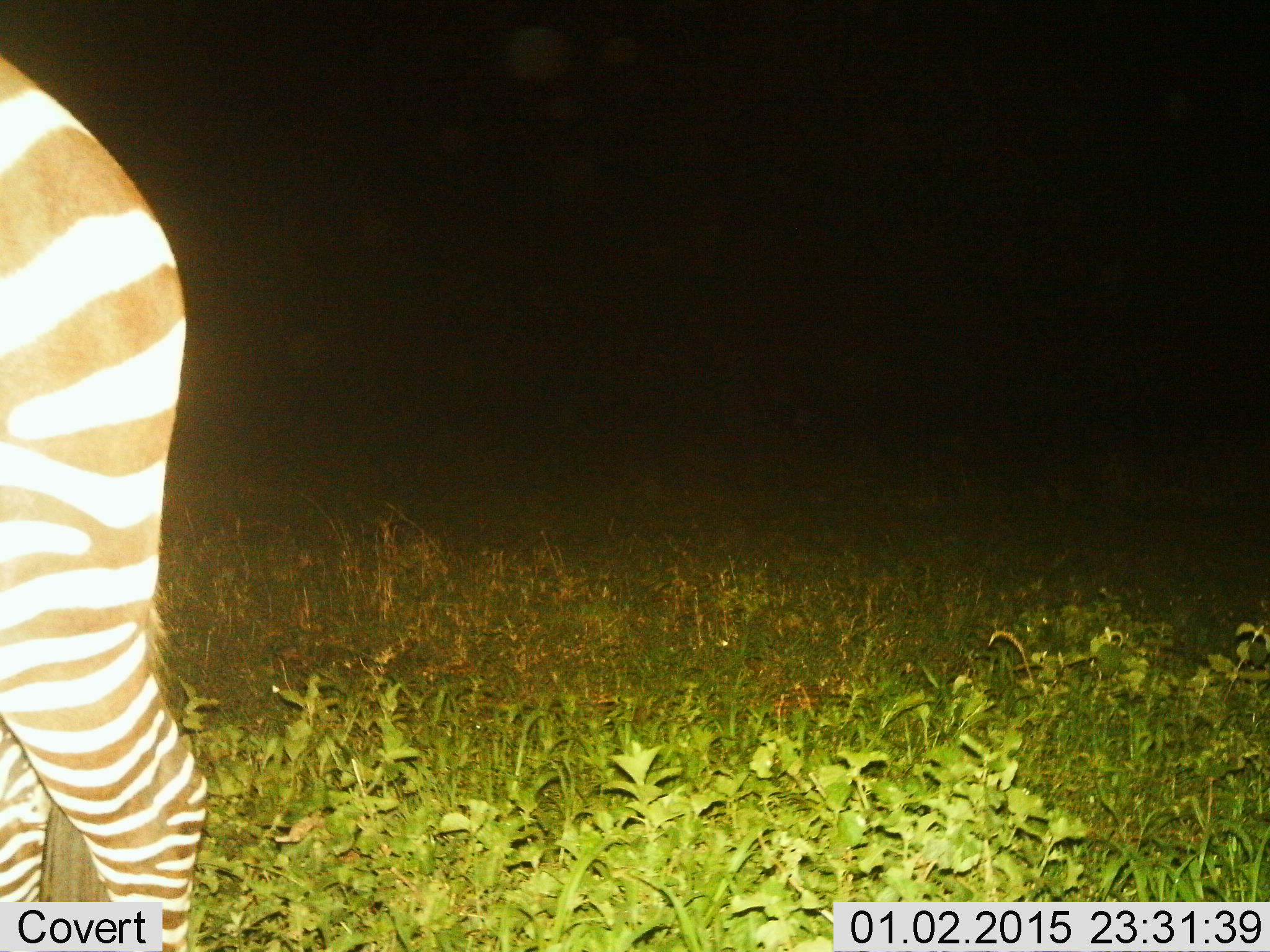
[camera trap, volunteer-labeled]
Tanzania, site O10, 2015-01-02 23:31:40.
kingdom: Animalia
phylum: Chordata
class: Mammalia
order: Perissodactyla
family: Equidae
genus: Equus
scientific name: Equus quagga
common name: plains zebra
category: zebra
Zebra (plains zebra) (Equus quagga), count 1. Behavior (volunteer vote fractions): standing 60%, resting 0%, moving 40%, interacting 0%. Young present (vote fraction): 0%. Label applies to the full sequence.